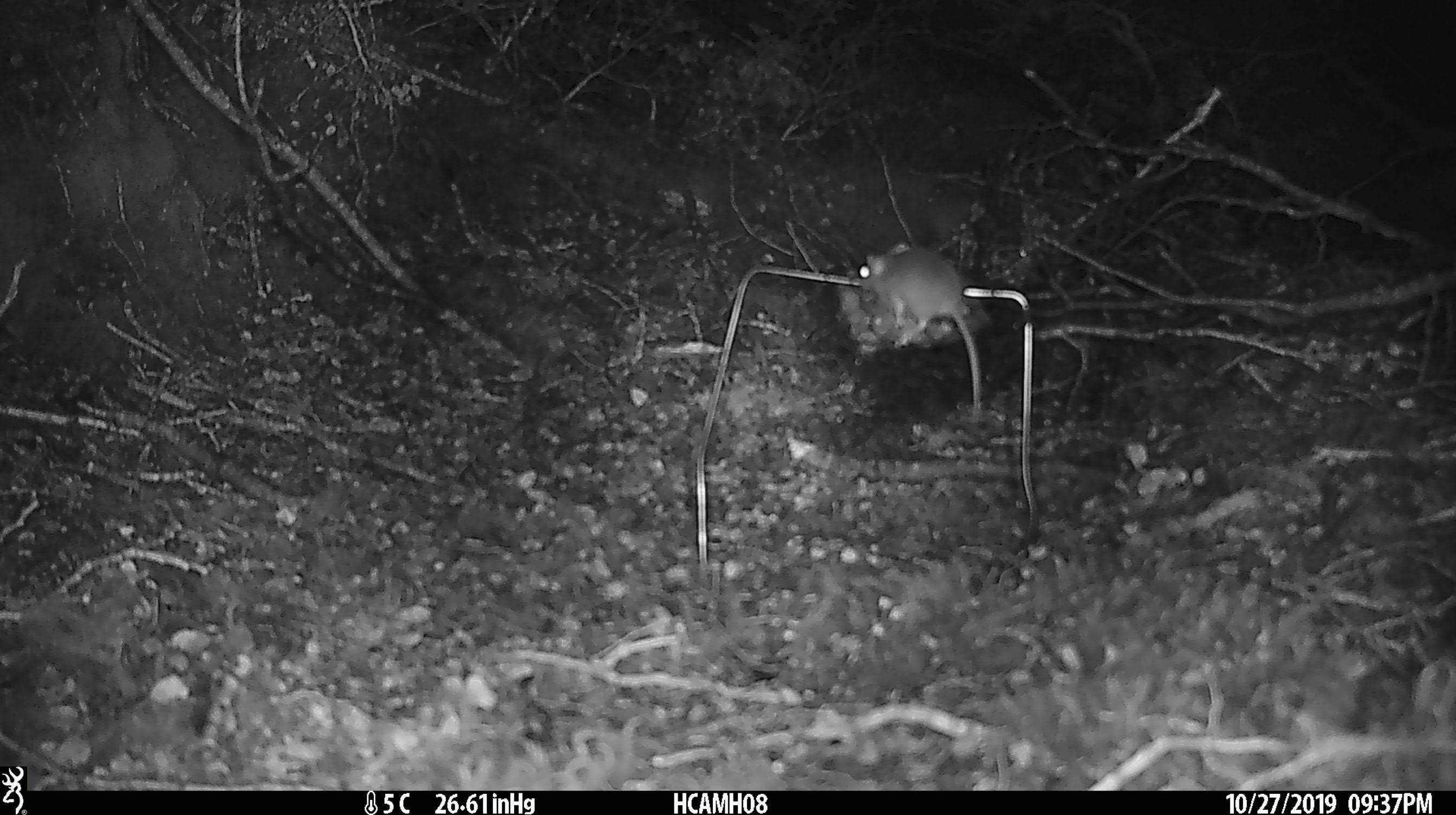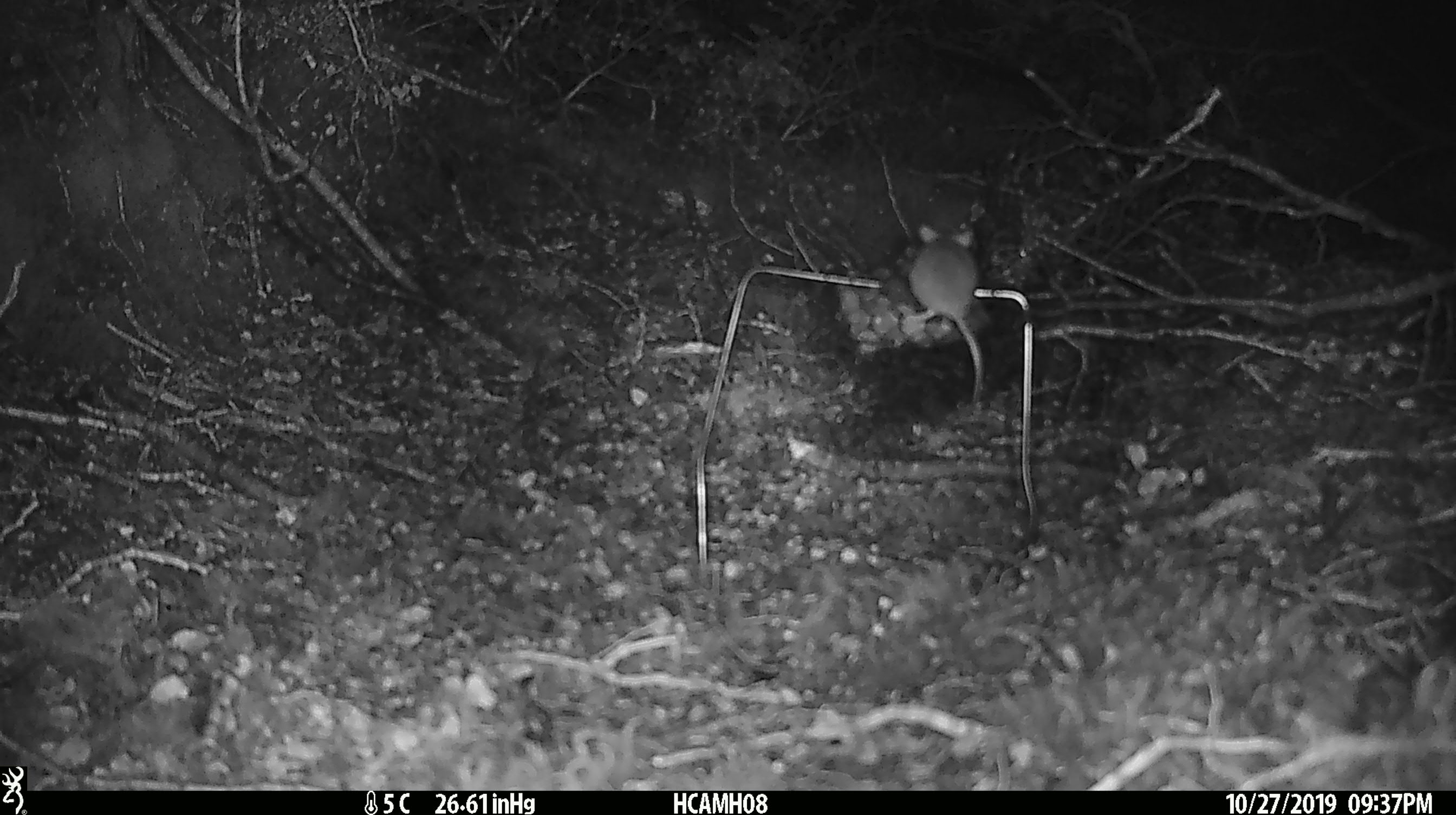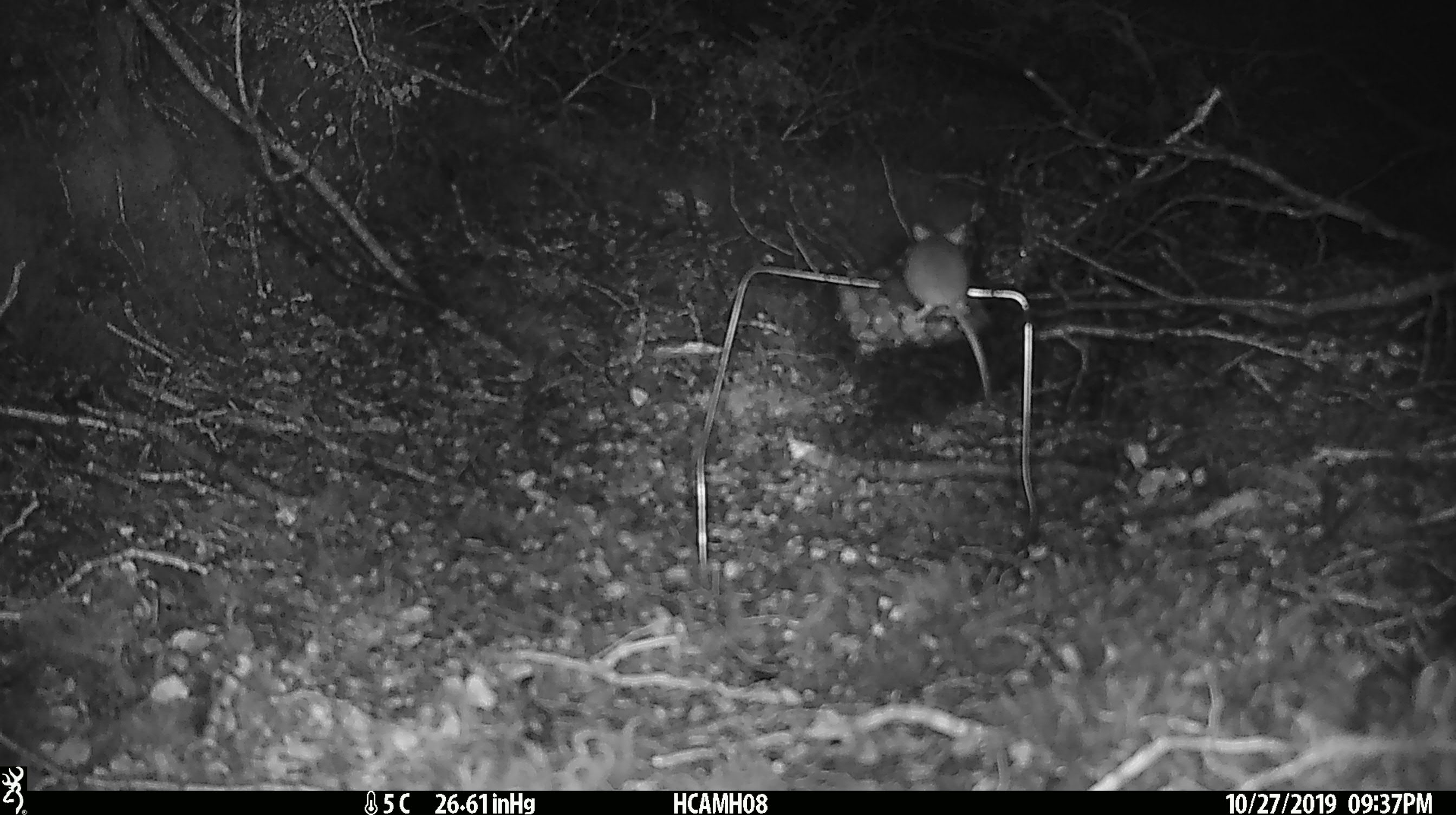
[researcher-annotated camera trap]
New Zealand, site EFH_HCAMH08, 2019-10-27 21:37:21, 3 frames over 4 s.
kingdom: Animalia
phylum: Chordata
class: Mammalia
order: Rodentia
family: Muridae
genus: Mus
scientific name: Mus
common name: mouse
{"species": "mouse (Mus)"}